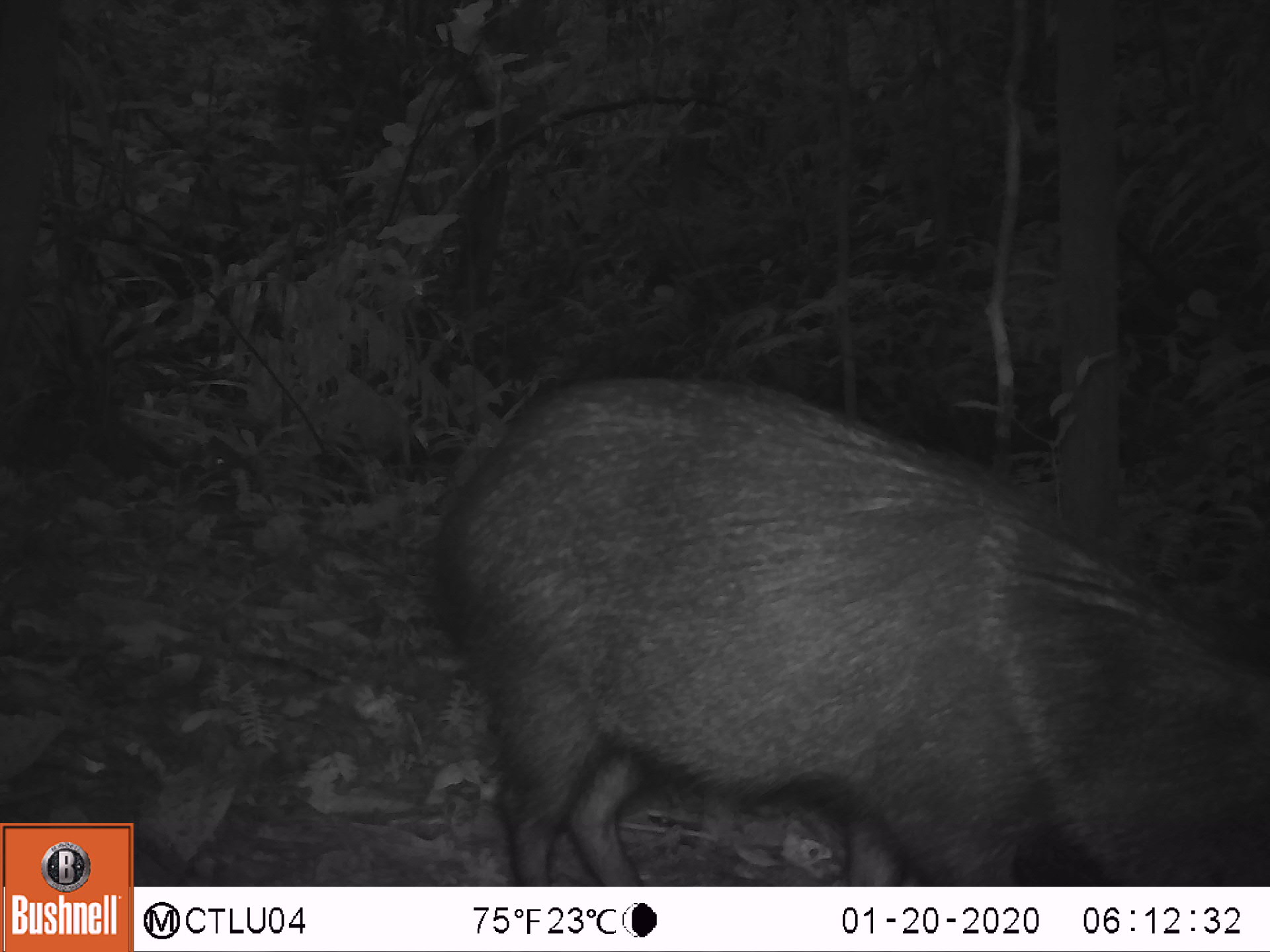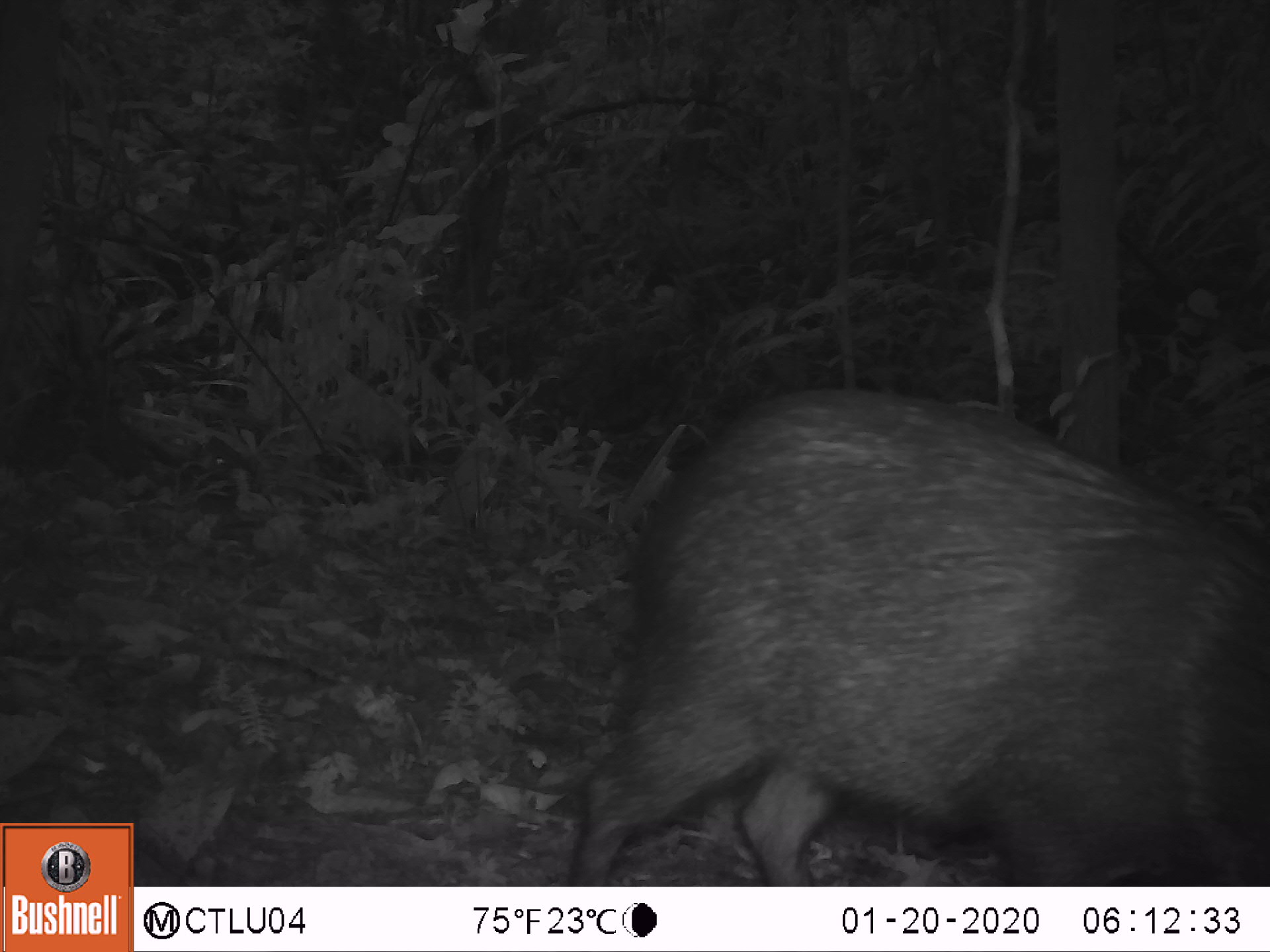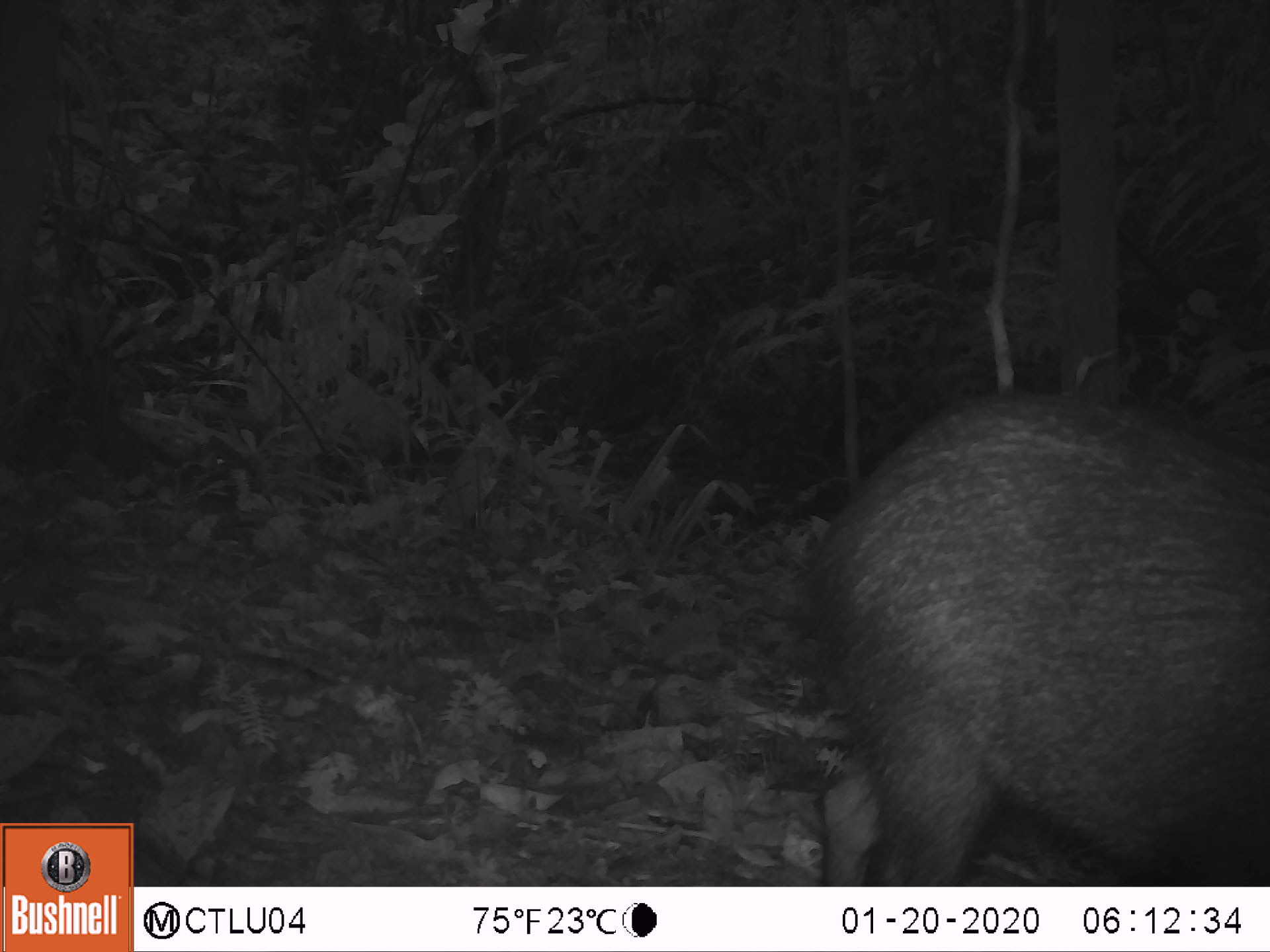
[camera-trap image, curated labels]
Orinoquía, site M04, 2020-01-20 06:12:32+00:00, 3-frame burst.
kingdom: Animalia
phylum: Chordata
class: Mammalia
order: Artiodactyla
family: Tayassuidae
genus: Pecari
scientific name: Pecari tajacu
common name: collared peccary